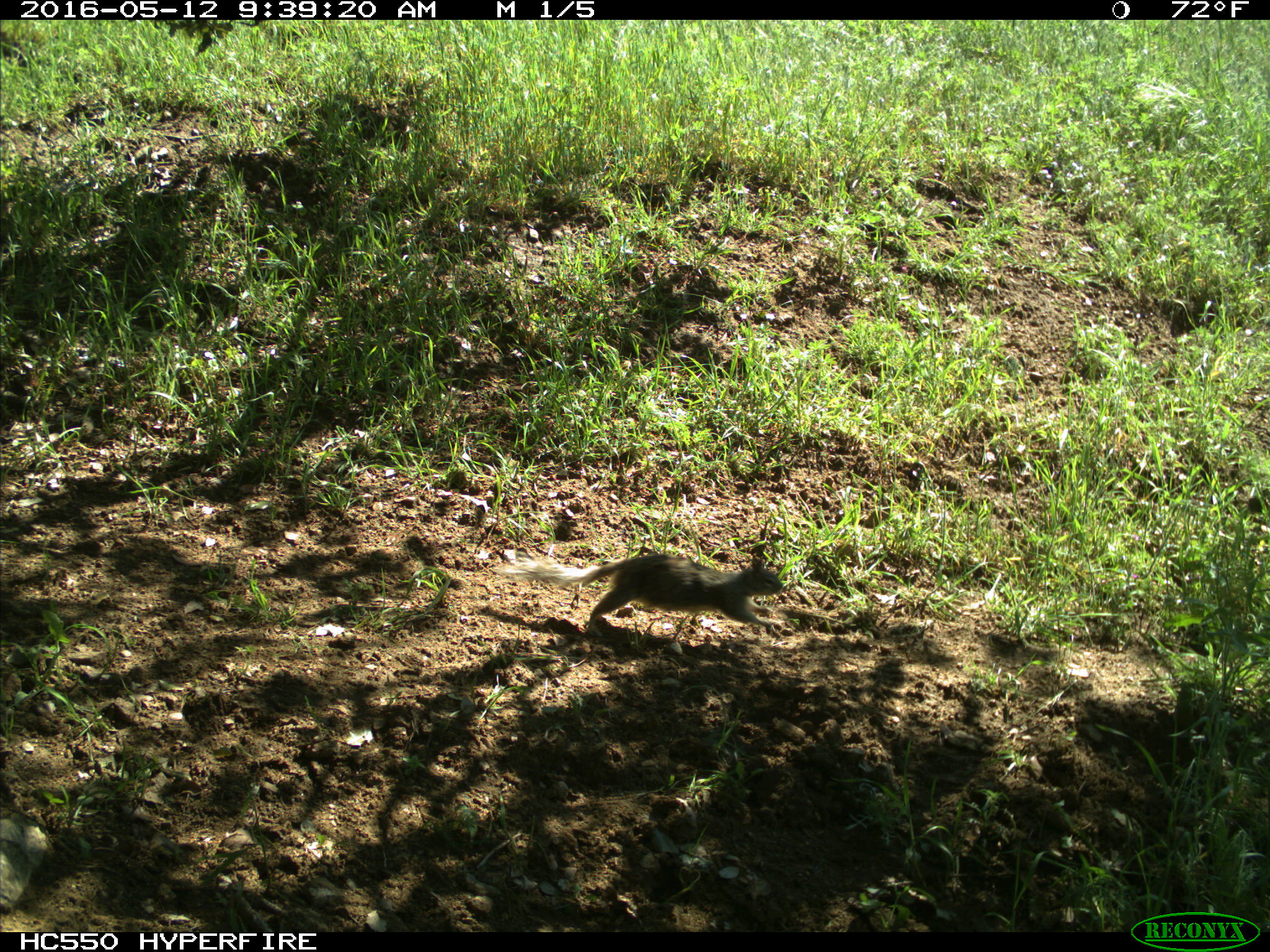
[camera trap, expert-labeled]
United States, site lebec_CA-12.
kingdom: Animalia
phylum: Chordata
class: Mammalia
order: Rodentia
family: Sciuridae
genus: Otospermophilus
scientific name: Otospermophilus beecheyi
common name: california ground squirrel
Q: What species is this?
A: Otospermophilus beecheyi (california ground squirrel).